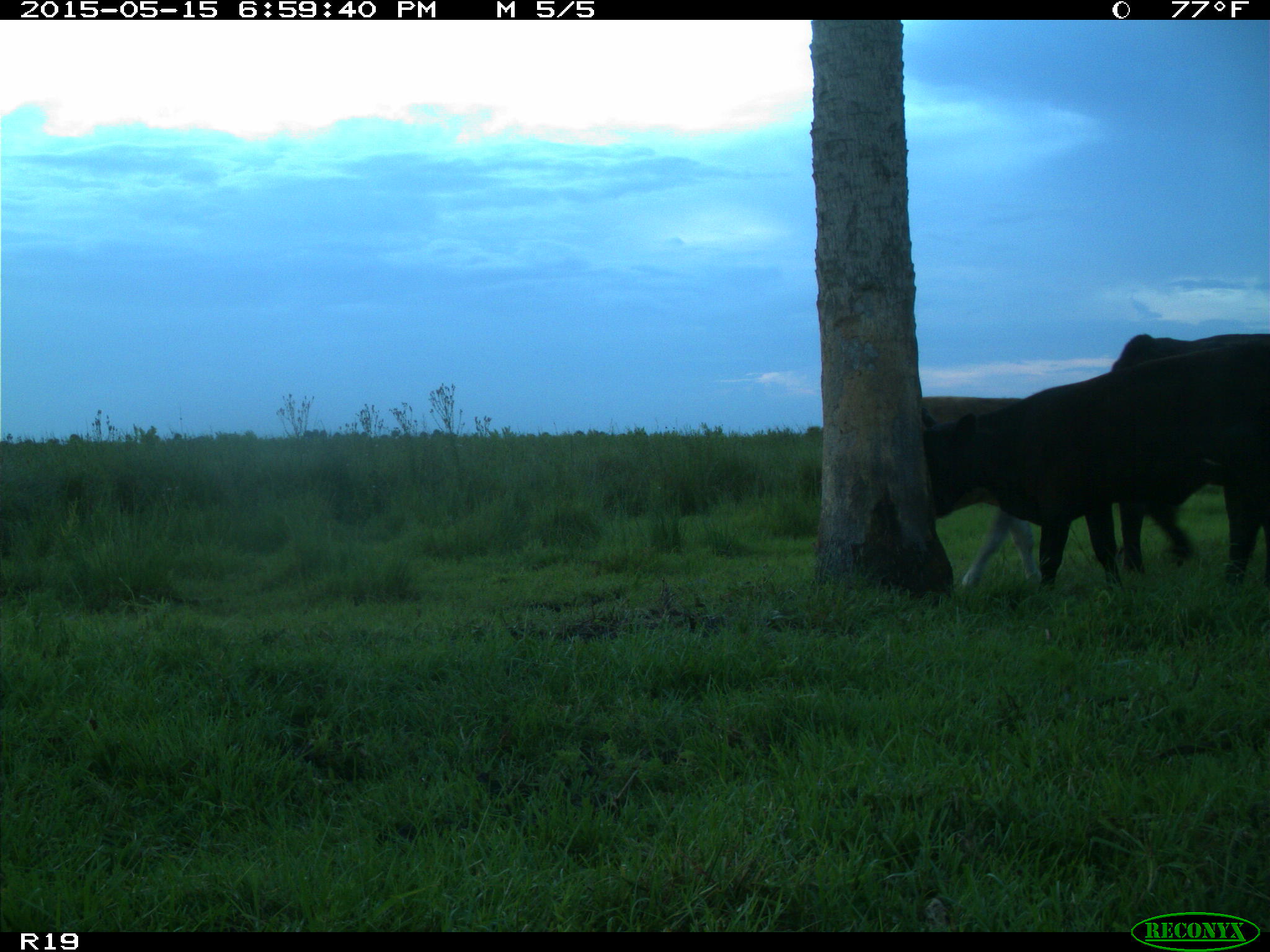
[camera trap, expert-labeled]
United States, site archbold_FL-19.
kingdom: Animalia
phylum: Chordata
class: Mammalia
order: Artiodactyla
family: Bovidae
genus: Bos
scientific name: Bos taurus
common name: domestic cow